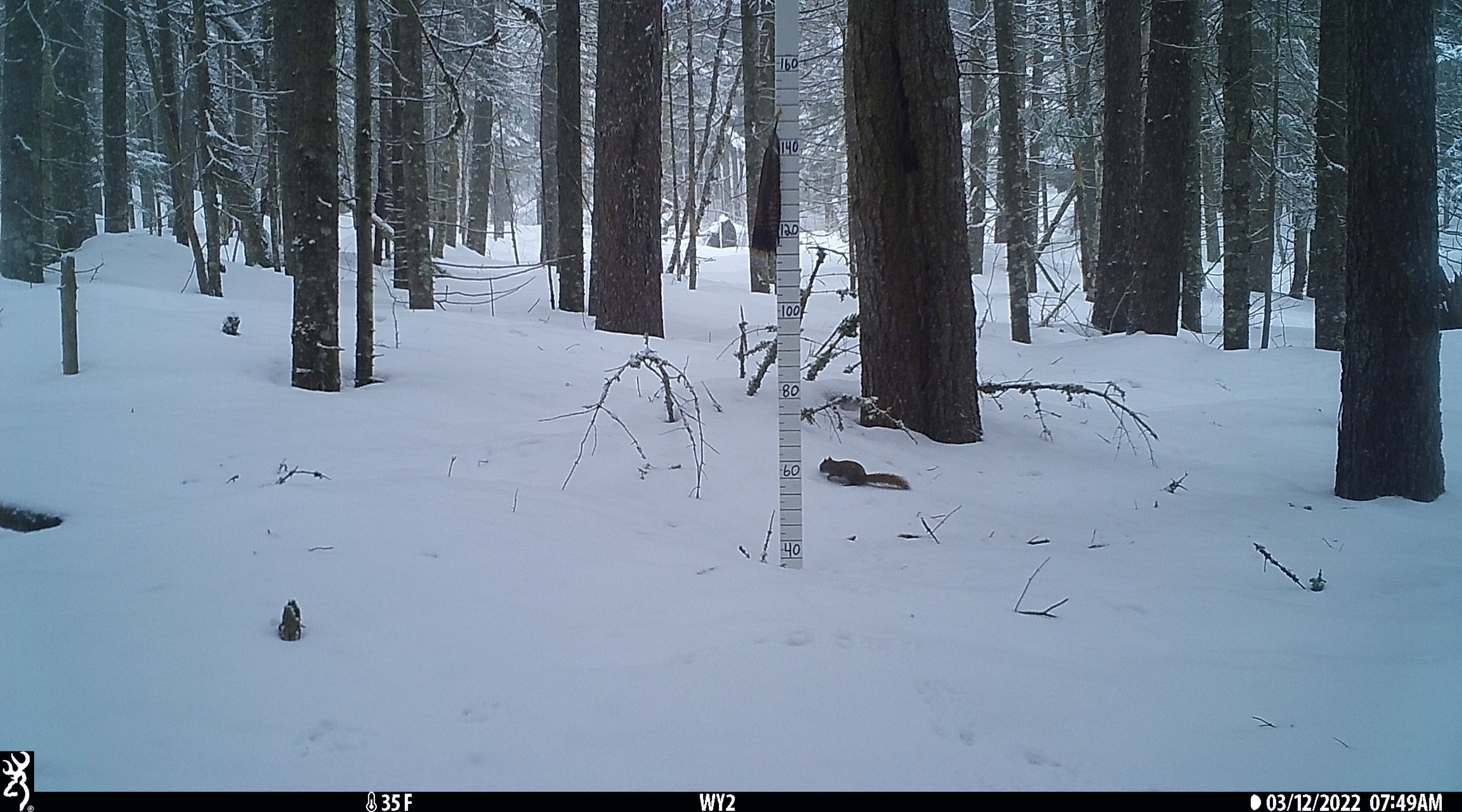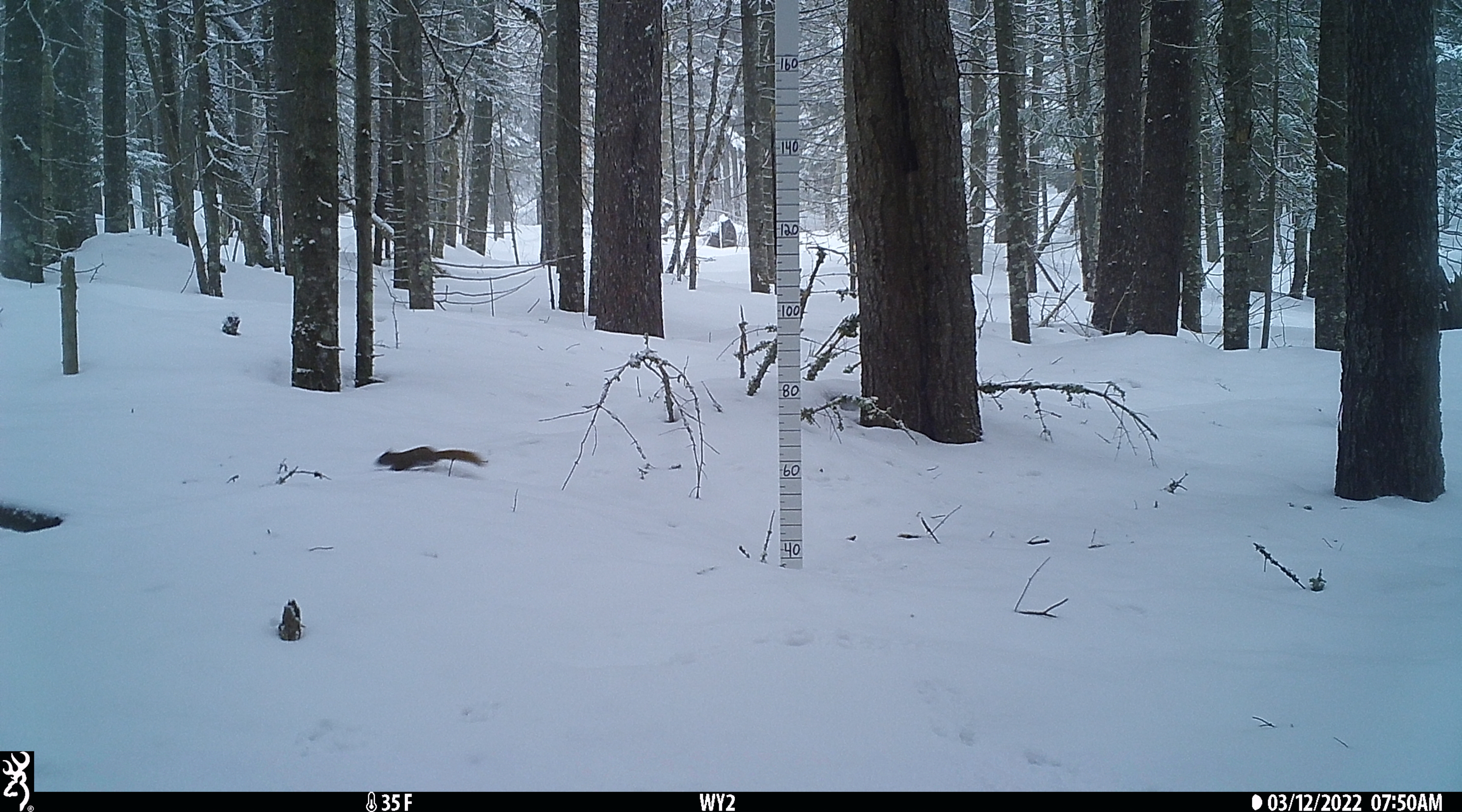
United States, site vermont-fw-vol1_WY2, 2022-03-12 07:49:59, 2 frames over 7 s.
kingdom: Animalia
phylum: Chordata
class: Mammalia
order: Rodentia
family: Sciuridae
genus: Tamiasciurus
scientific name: Tamiasciurus hudsonicus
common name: red squirrel